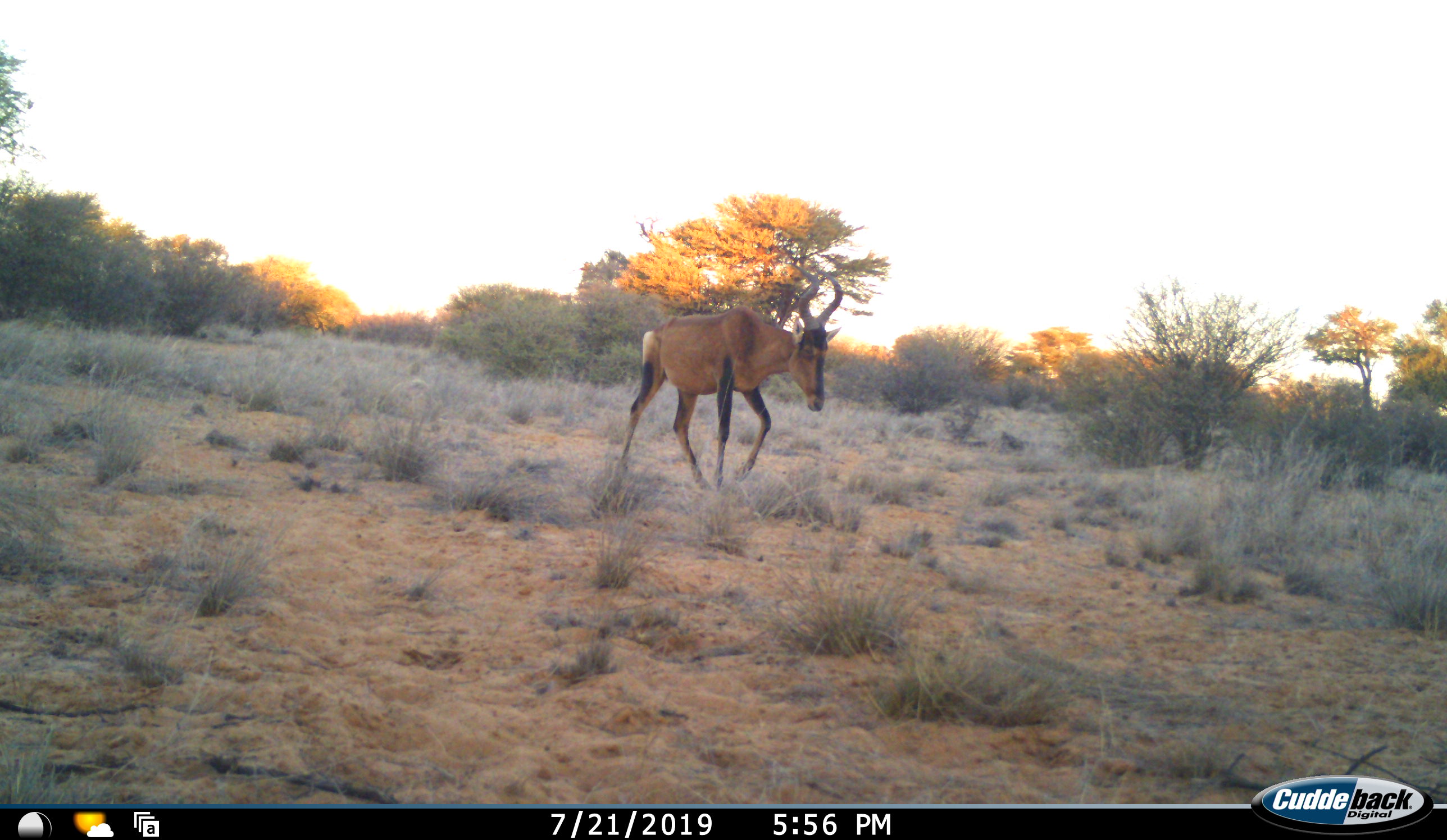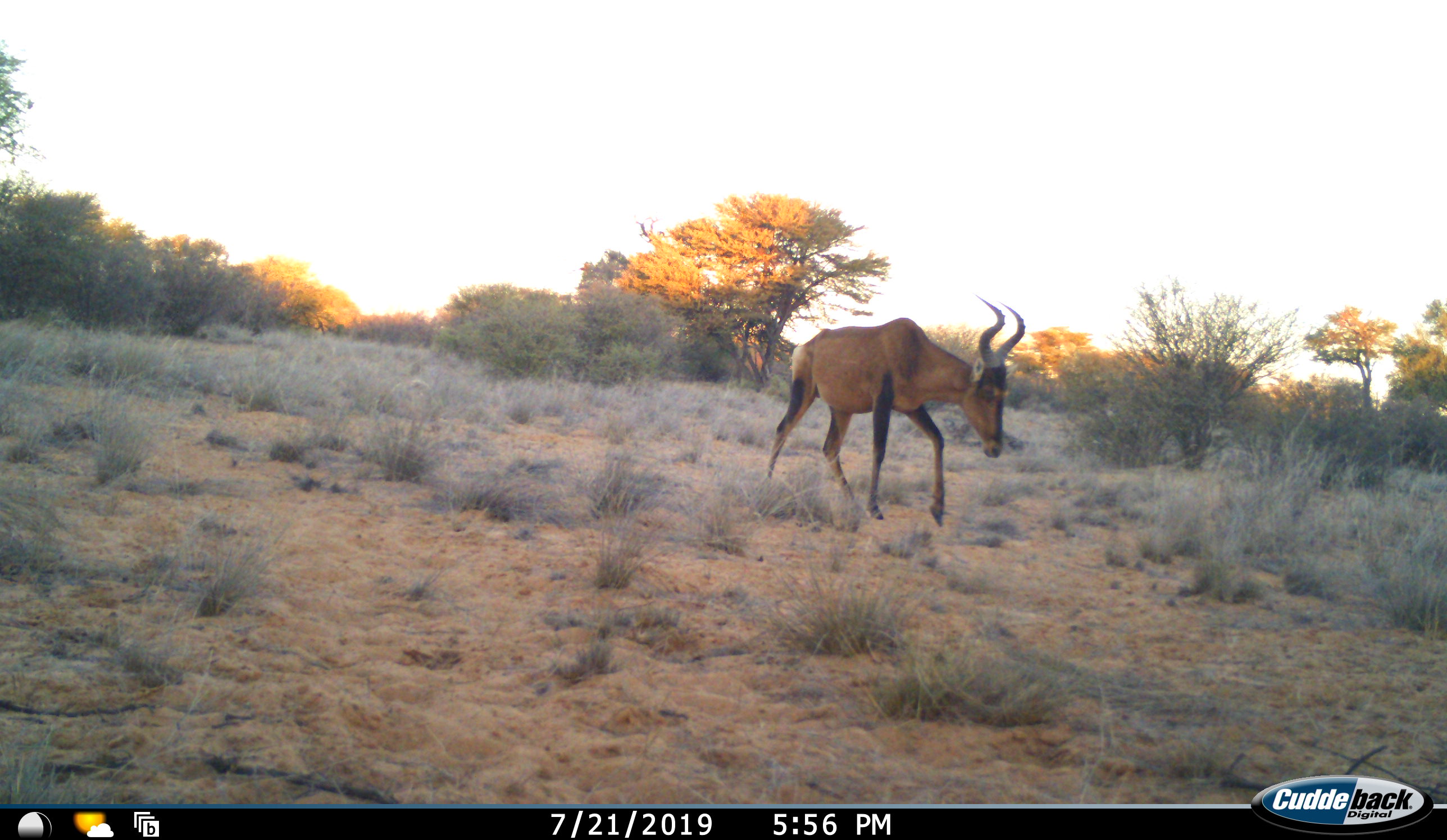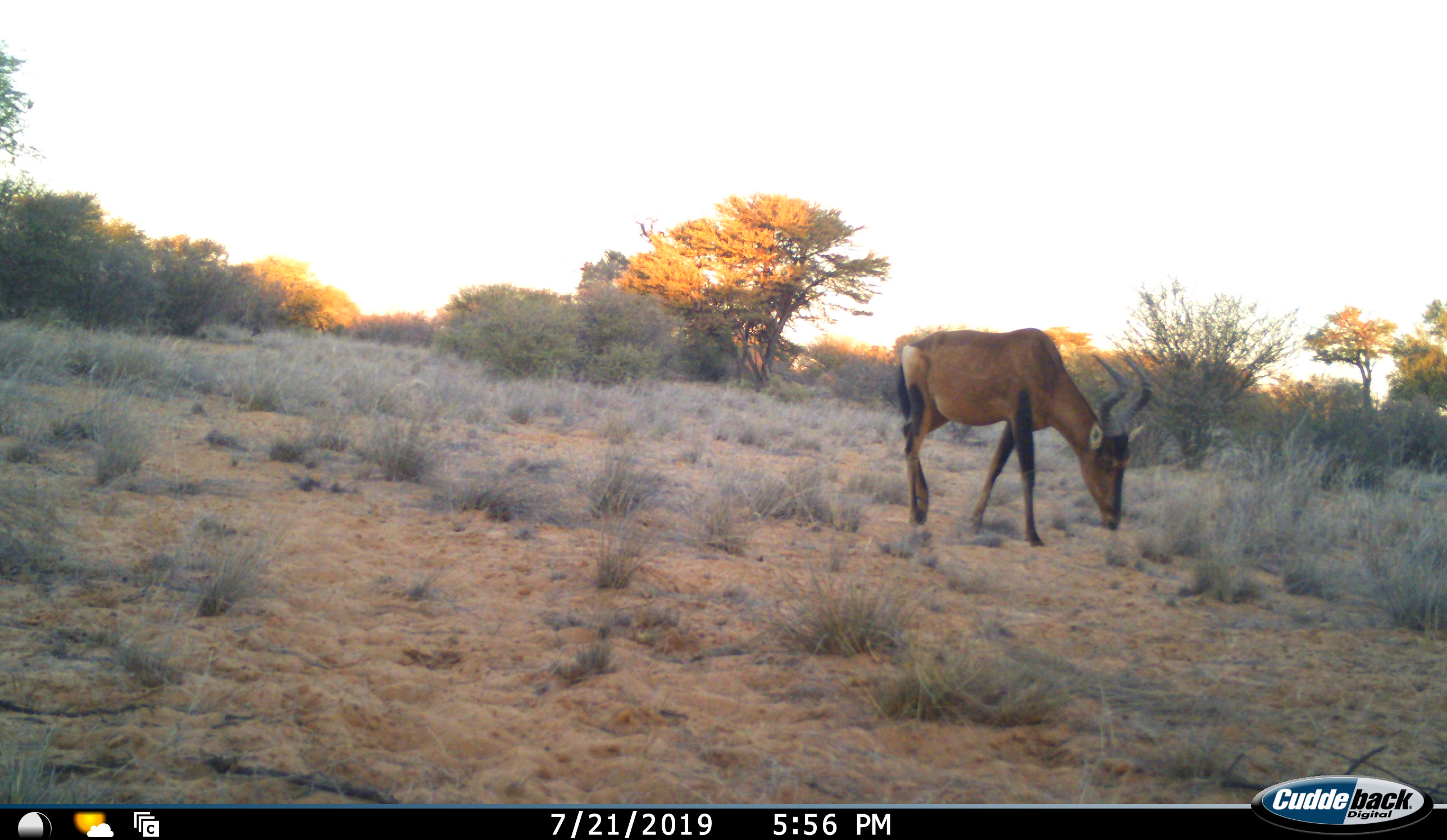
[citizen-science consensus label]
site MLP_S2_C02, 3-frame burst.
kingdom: Animalia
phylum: Chordata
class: Mammalia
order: Artiodactyla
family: Bovidae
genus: Alcelaphus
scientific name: Alcelaphus buselaphus caama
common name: red hartebeest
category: hartebeestred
Hartebeestred (red hartebeest) (Alcelaphus buselaphus caama), count 1. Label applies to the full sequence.